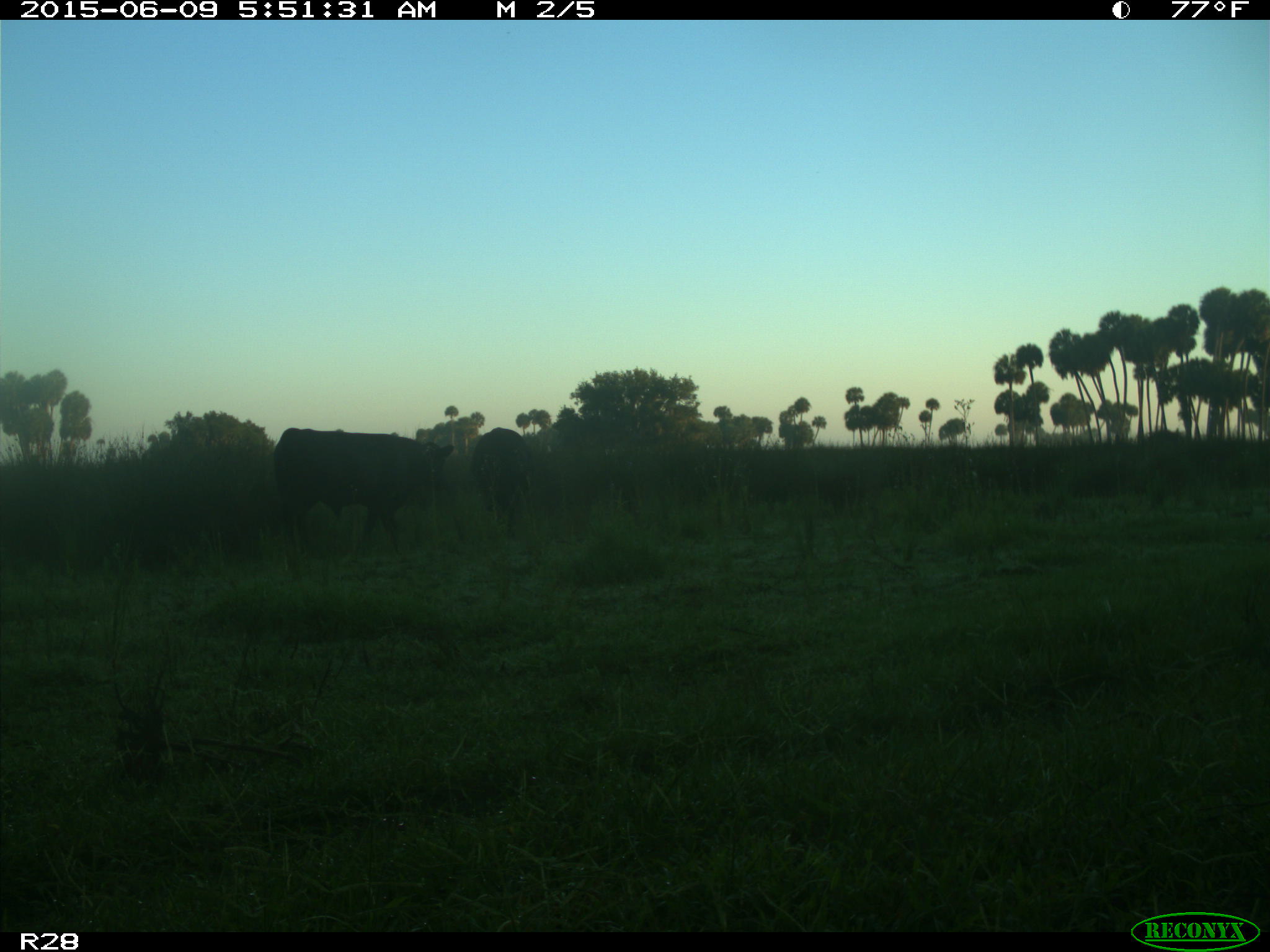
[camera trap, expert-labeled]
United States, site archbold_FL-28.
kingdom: Animalia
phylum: Chordata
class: Mammalia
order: Artiodactyla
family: Bovidae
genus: Bos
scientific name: Bos taurus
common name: domestic cow